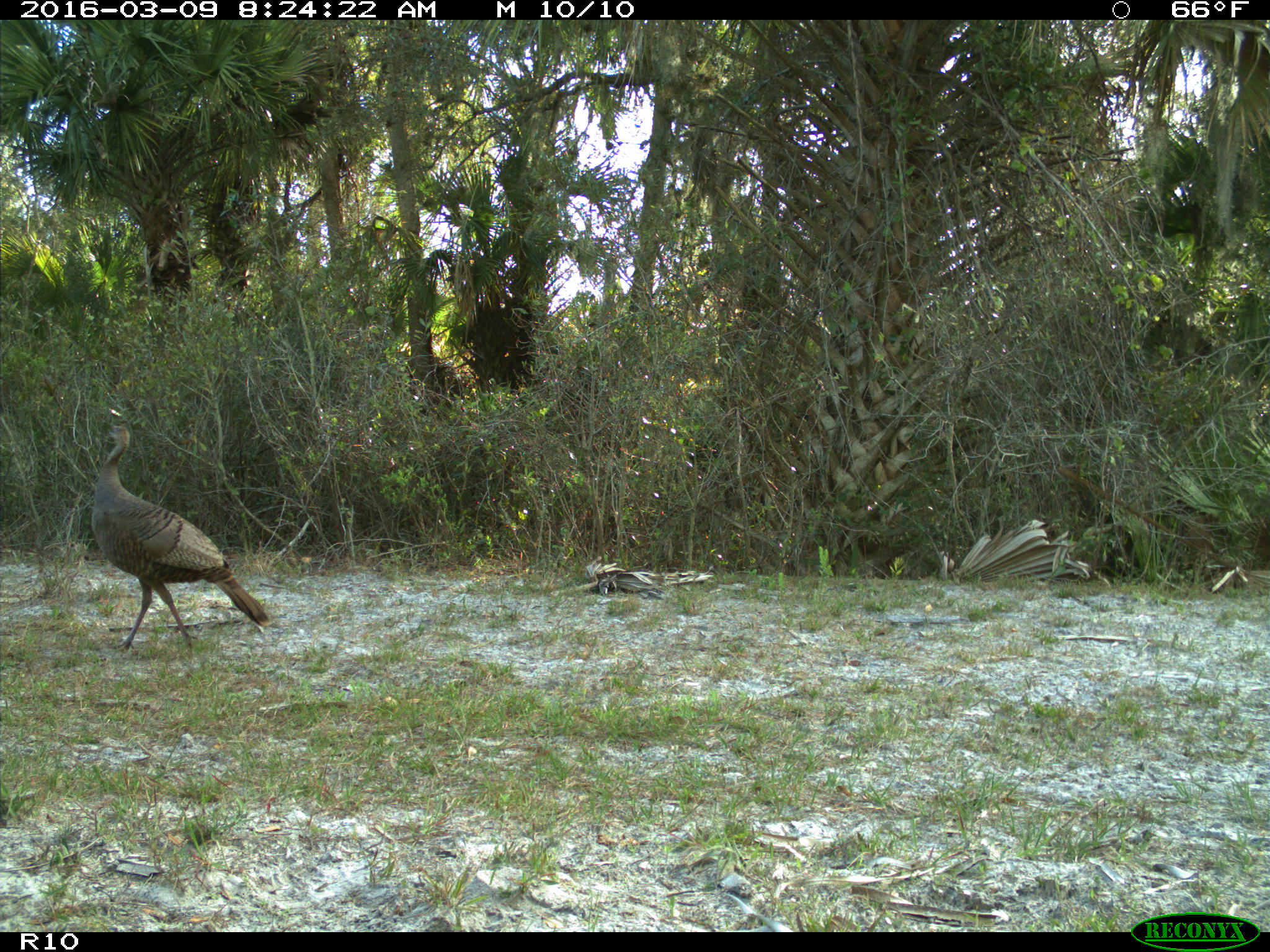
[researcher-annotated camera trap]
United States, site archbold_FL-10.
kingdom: Animalia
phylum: Chordata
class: Aves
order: Galliformes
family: Phasianidae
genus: Meleagris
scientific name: Meleagris gallopavo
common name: wild turkey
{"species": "Meleagris gallopavo (wild turkey)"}